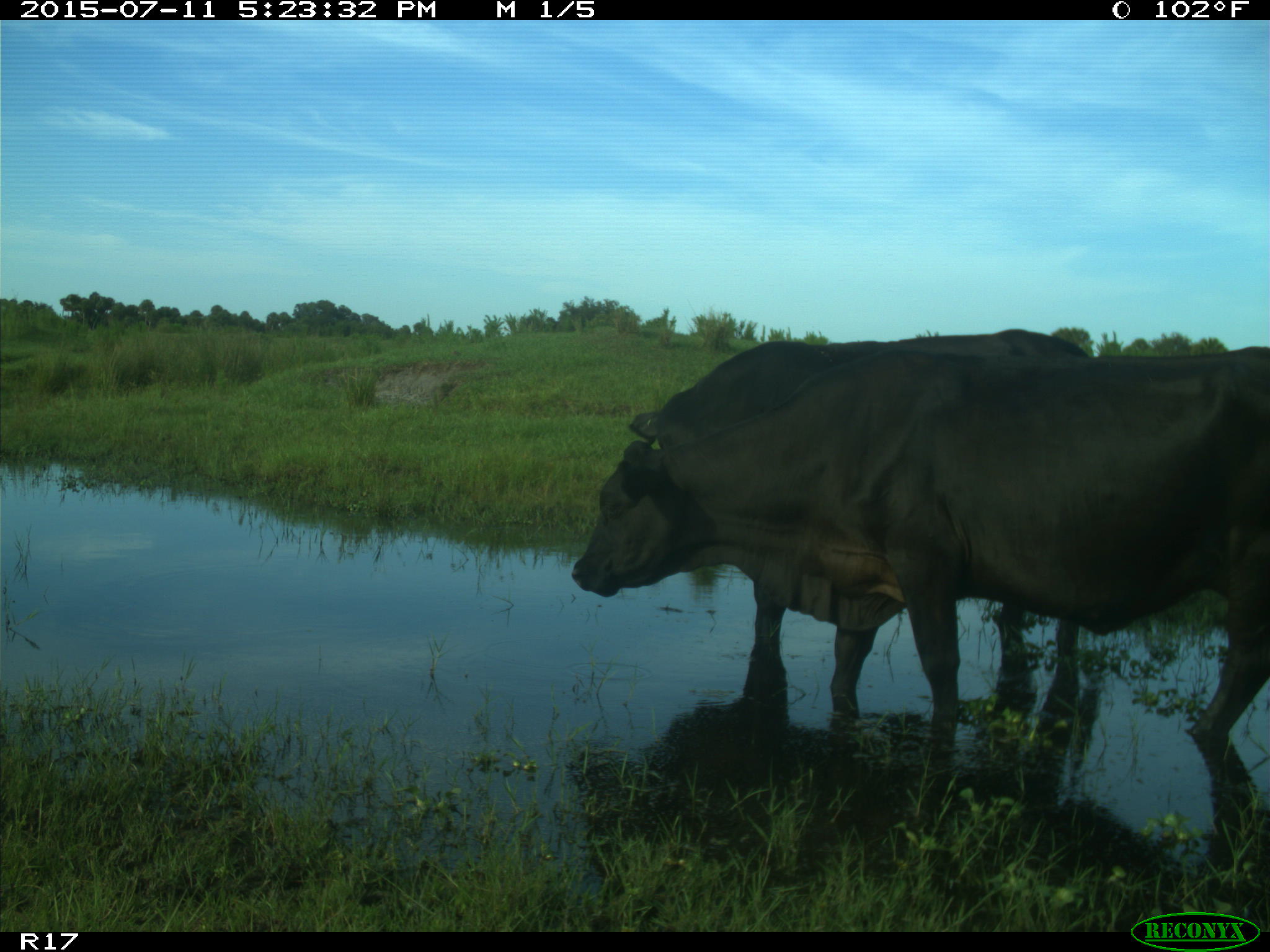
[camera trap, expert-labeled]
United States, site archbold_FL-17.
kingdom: Animalia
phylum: Chordata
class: Mammalia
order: Artiodactyla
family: Bovidae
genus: Bos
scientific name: Bos taurus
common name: domestic cow